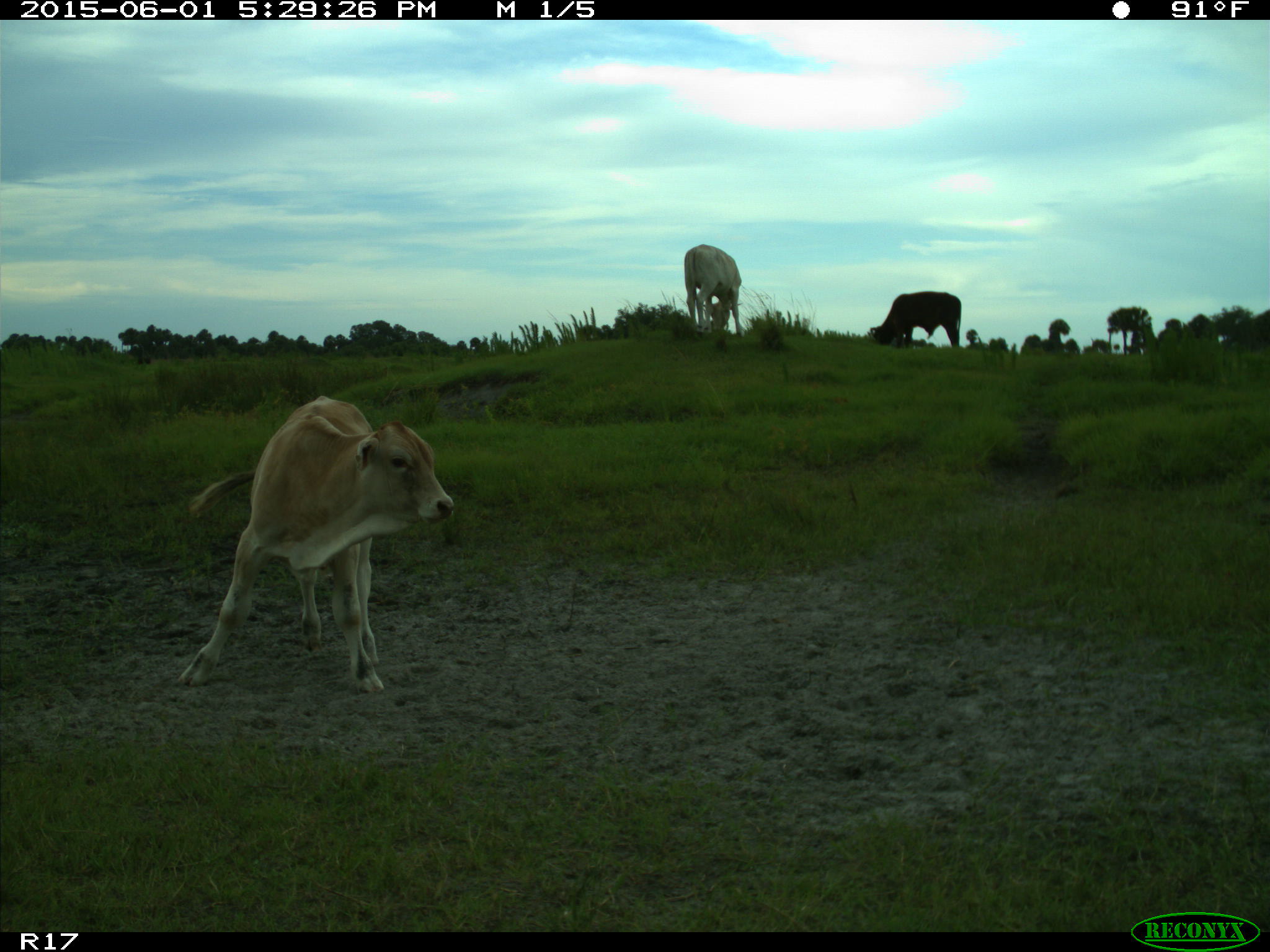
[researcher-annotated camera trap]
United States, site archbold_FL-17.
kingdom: Animalia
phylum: Chordata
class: Mammalia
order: Artiodactyla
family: Bovidae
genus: Bos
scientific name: Bos taurus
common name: domestic cow